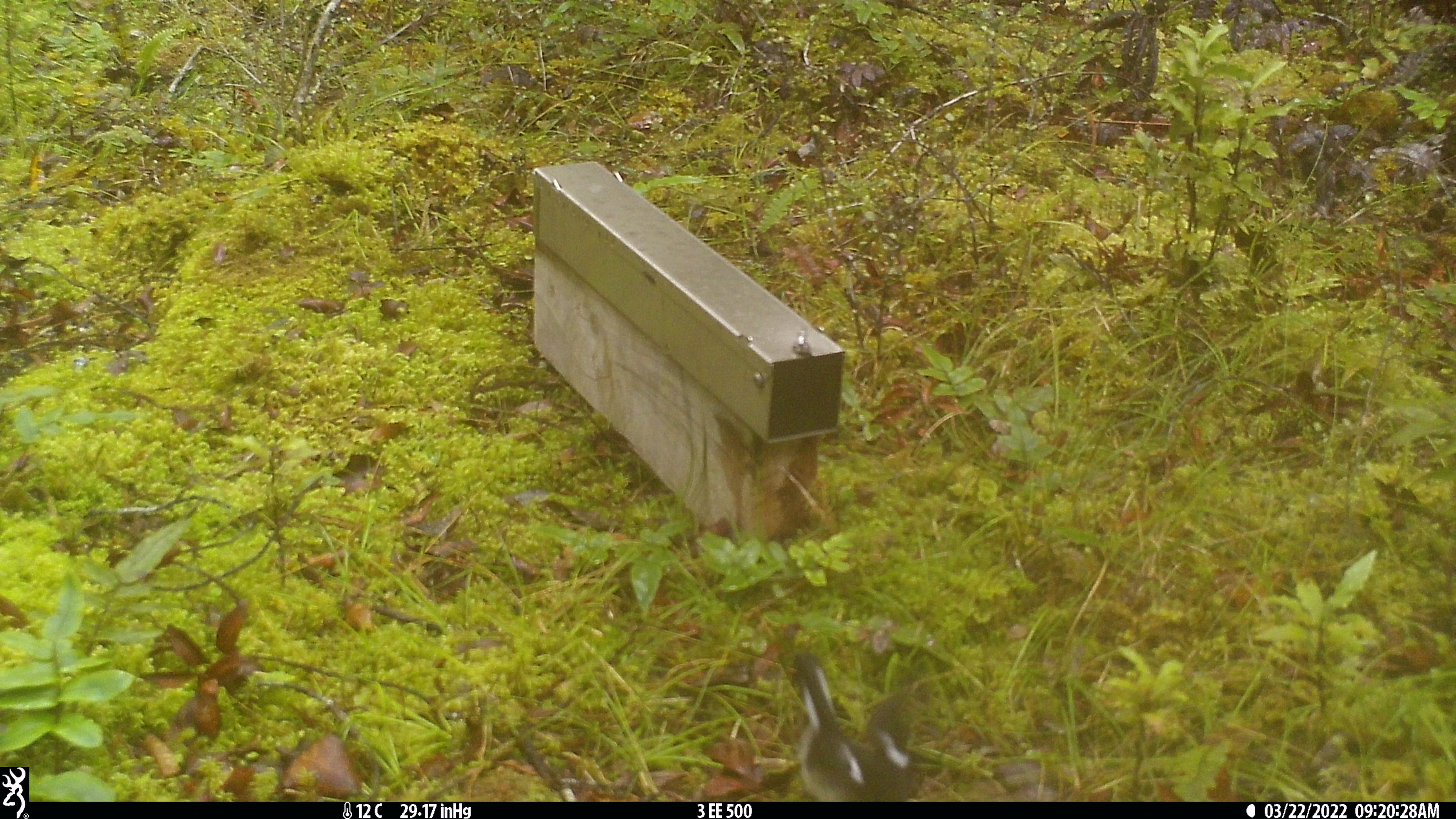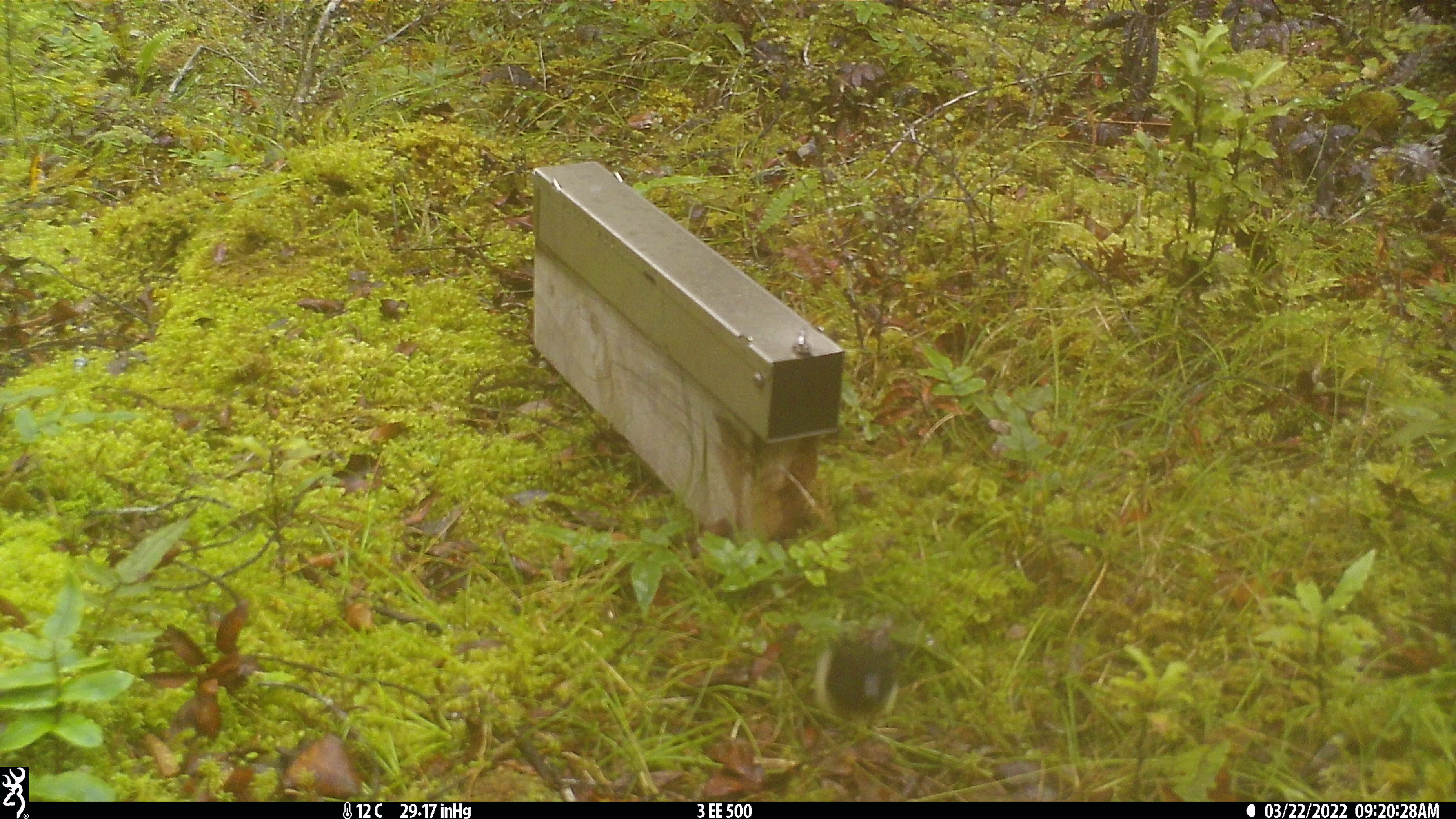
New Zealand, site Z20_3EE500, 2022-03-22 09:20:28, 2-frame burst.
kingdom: Animalia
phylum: Chordata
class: Aves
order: Passeriformes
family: Petroicidae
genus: Petroica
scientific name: Petroica macrocephala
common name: tomtit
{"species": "tomtit (Petroica macrocephala)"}